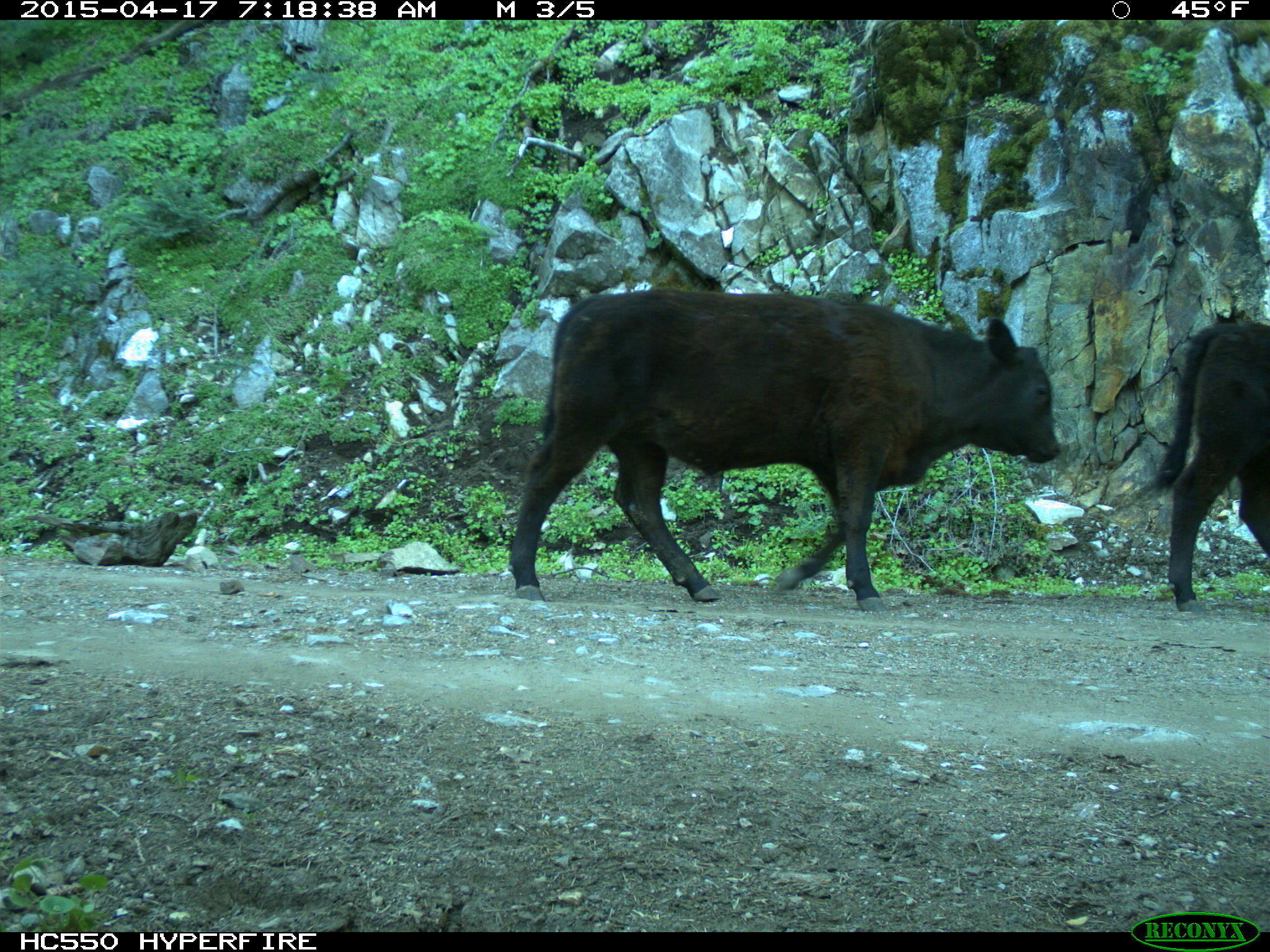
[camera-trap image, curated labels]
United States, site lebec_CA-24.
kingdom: Animalia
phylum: Chordata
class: Mammalia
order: Artiodactyla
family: Bovidae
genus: Bos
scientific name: Bos taurus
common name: domestic cow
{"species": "Bos taurus (domestic cow)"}